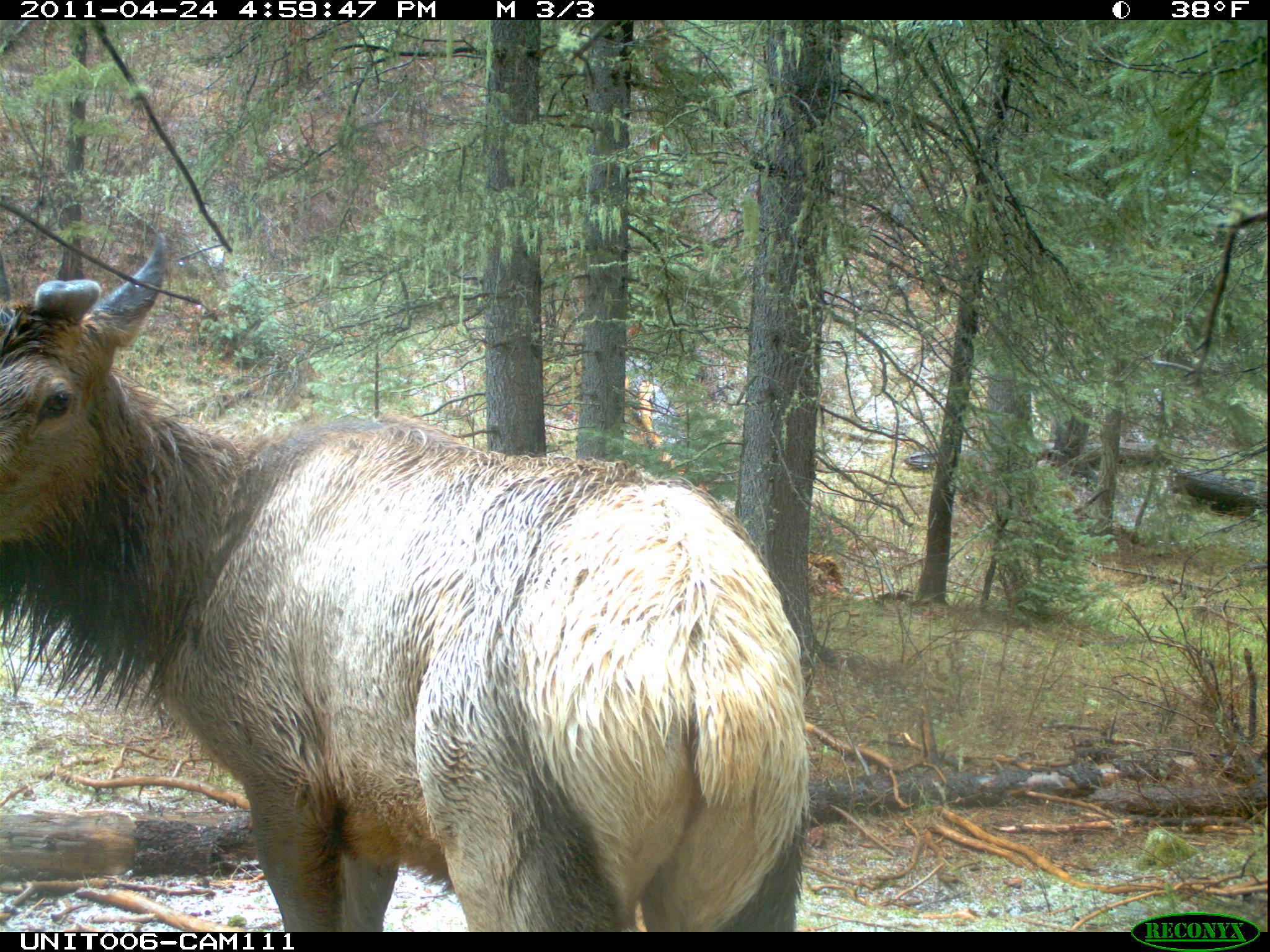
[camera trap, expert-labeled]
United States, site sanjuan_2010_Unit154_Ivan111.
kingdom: Animalia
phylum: Chordata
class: Mammalia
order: Artiodactyla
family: Cervidae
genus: Cervus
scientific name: Cervus elaphus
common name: red deer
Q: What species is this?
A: Cervus elaphus (red deer).